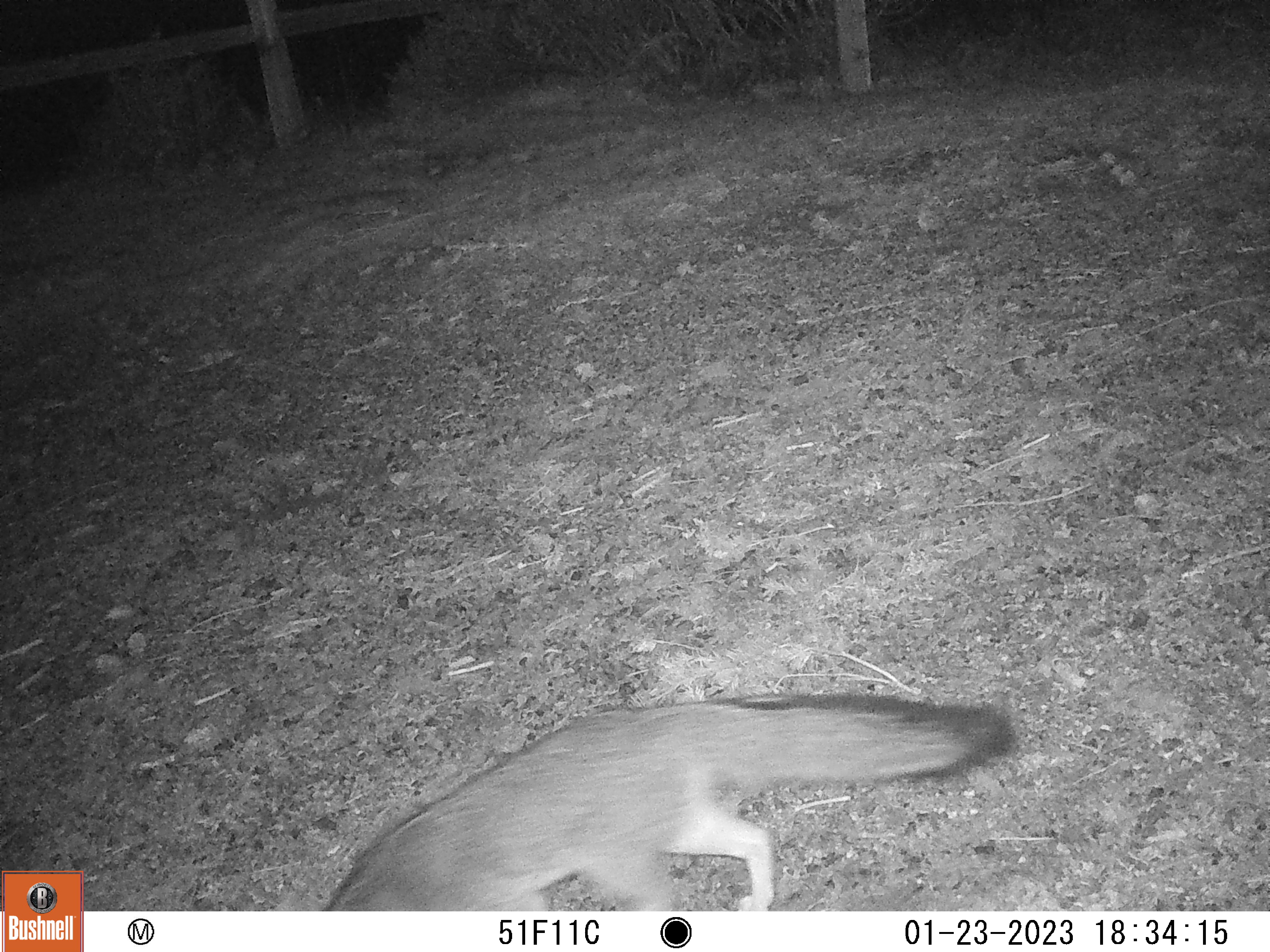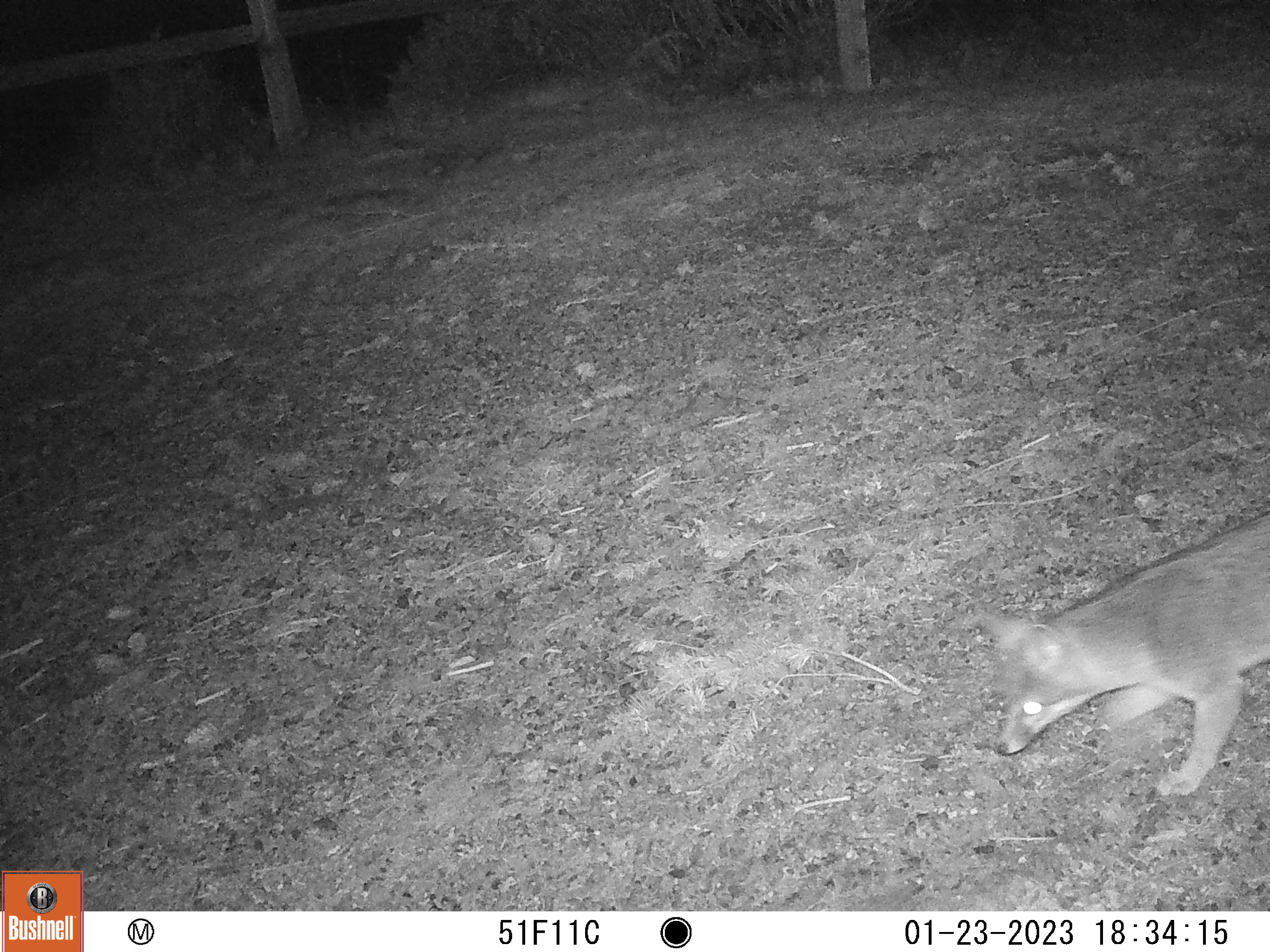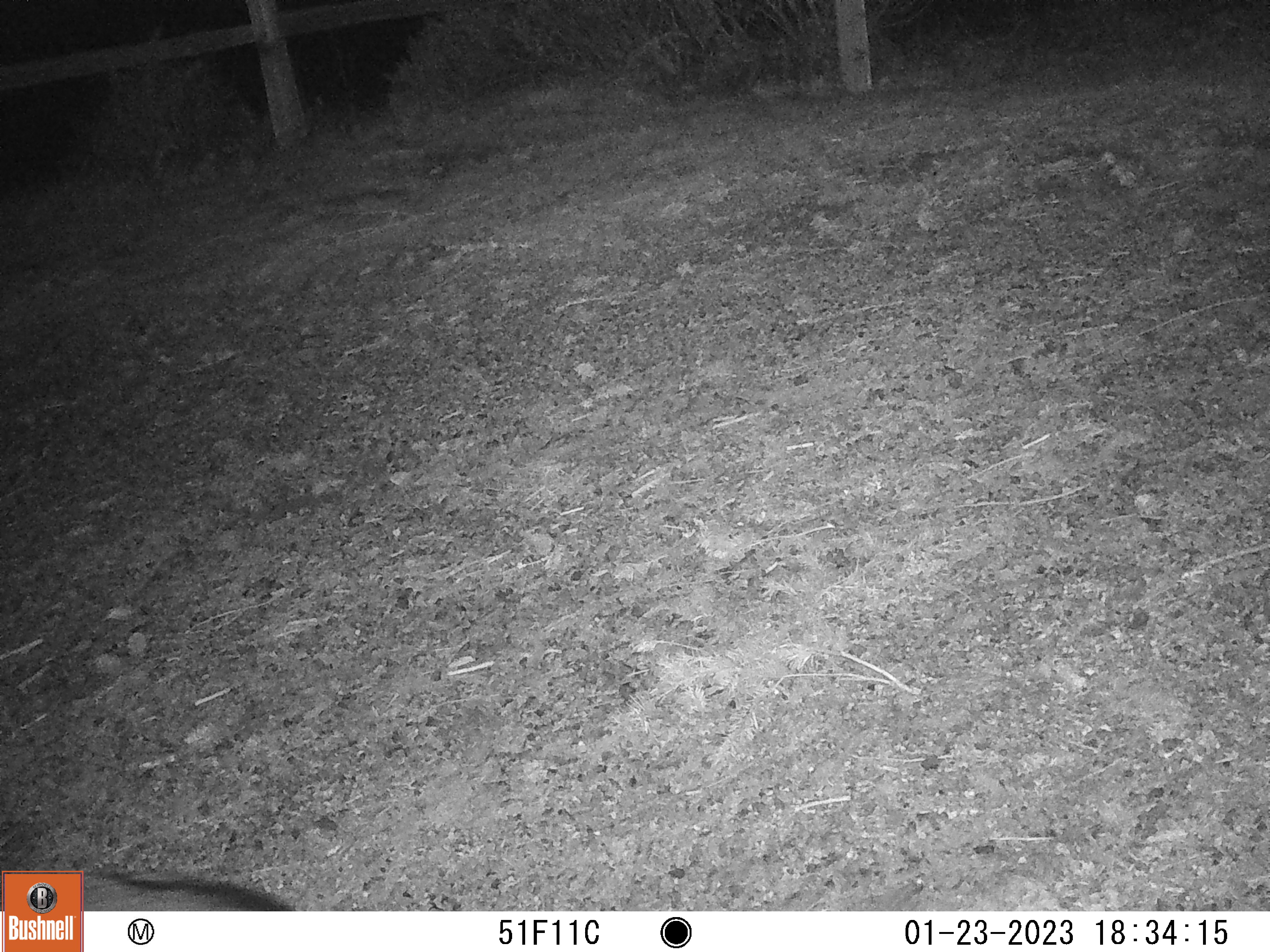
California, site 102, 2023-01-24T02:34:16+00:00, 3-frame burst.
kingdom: Animalia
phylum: Chordata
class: Mammalia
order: Carnivora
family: Canidae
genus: Urocyon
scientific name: Urocyon cinereoargenteus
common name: gray fox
Gray fox (Urocyon cinereoargenteus).